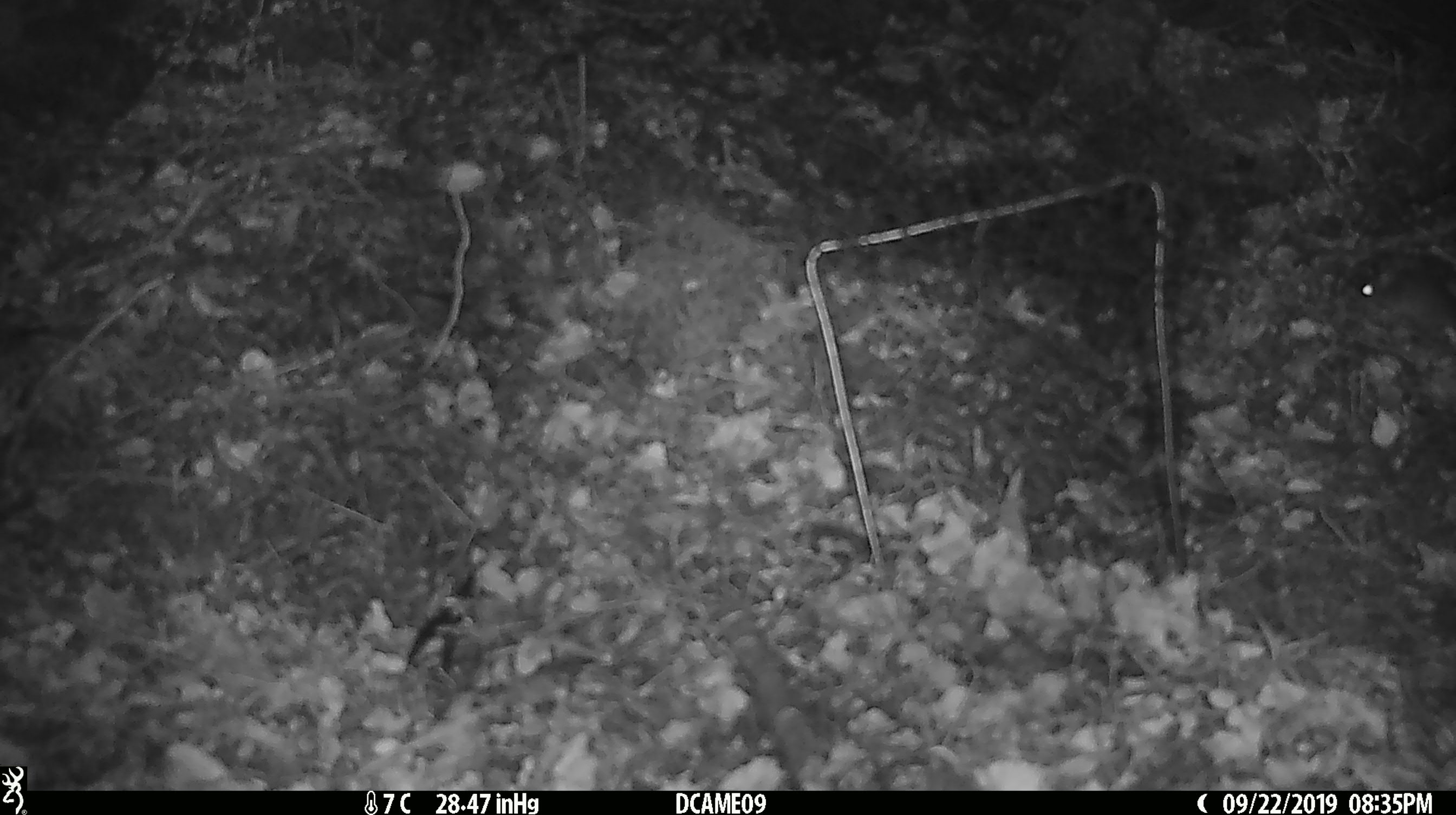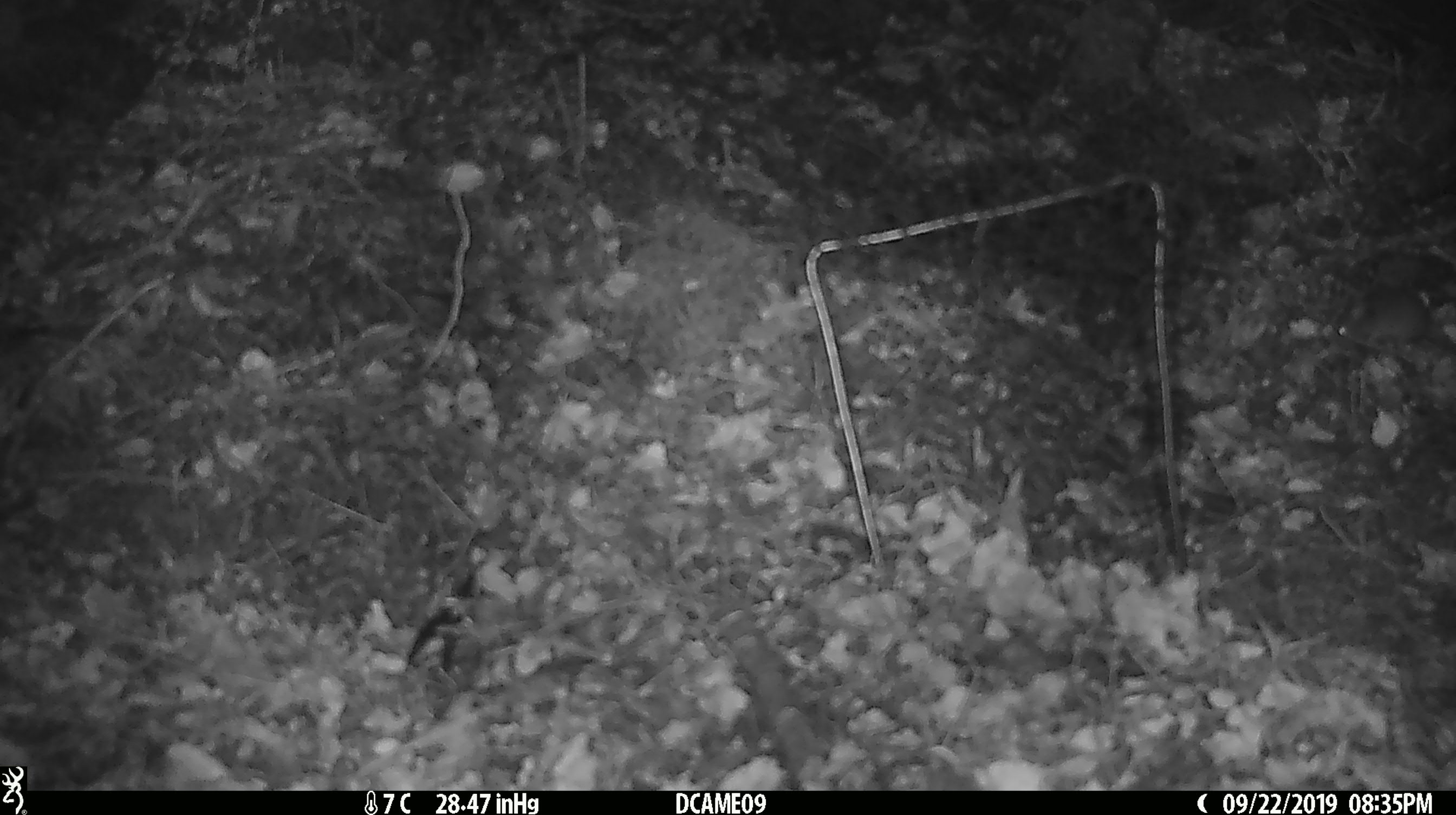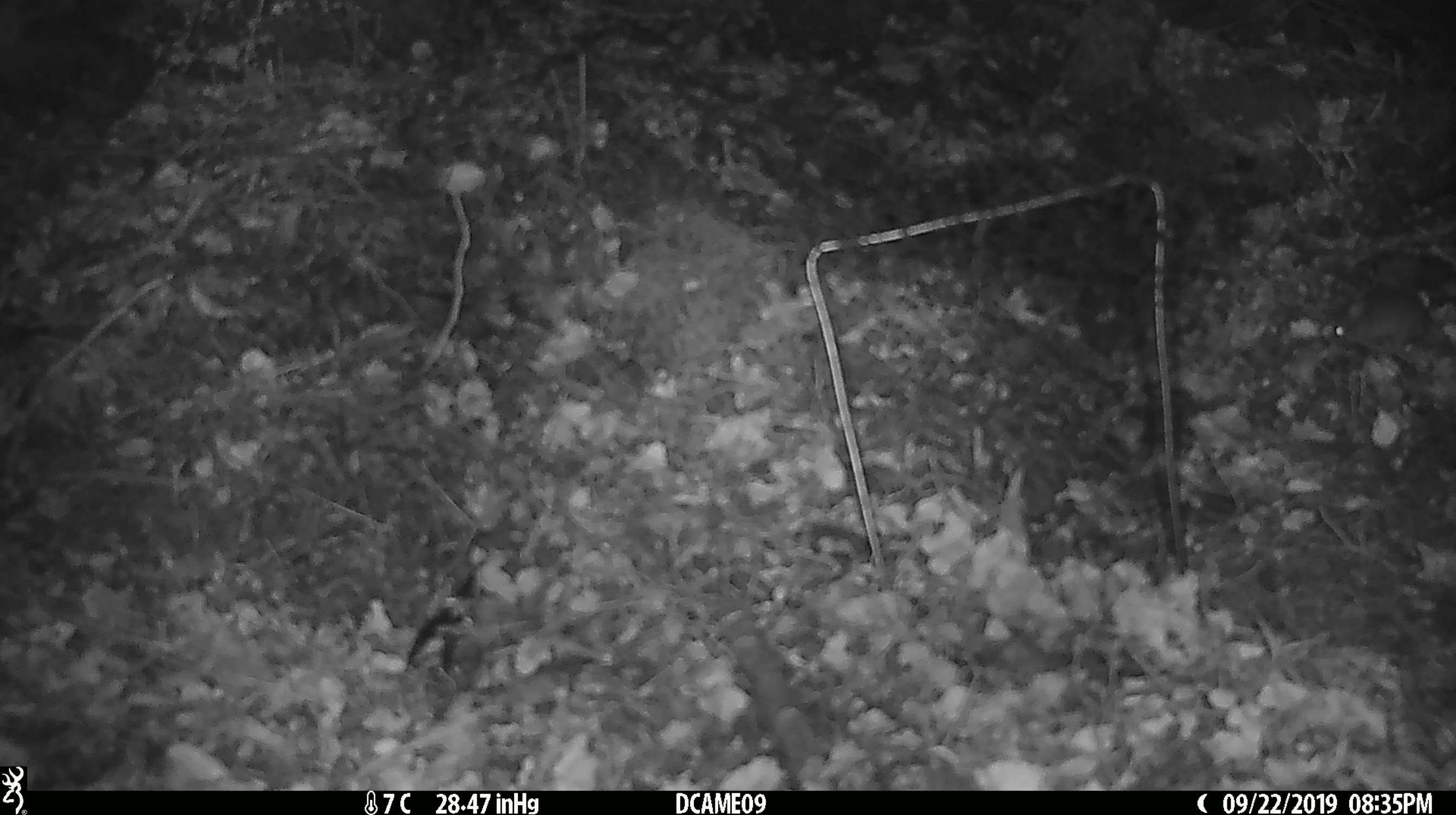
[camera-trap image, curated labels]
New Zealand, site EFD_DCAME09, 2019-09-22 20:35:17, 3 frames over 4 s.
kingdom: Animalia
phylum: Chordata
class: Mammalia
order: Rodentia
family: Muridae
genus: Mus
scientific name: Mus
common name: mouse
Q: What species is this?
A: Mouse (Mus).